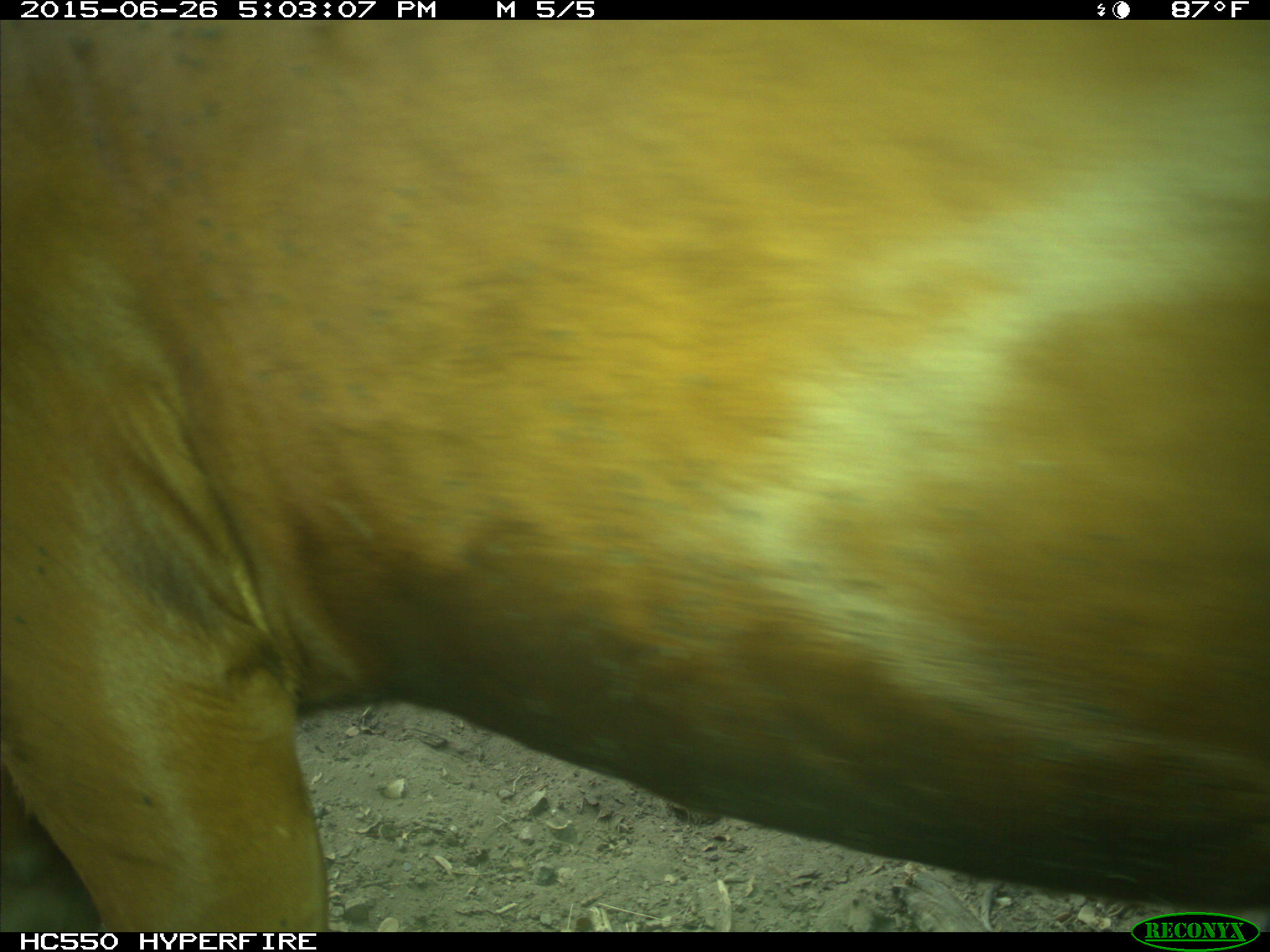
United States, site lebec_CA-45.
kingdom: Animalia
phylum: Chordata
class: Mammalia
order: Artiodactyla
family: Bovidae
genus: Bos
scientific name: Bos taurus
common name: domestic cow